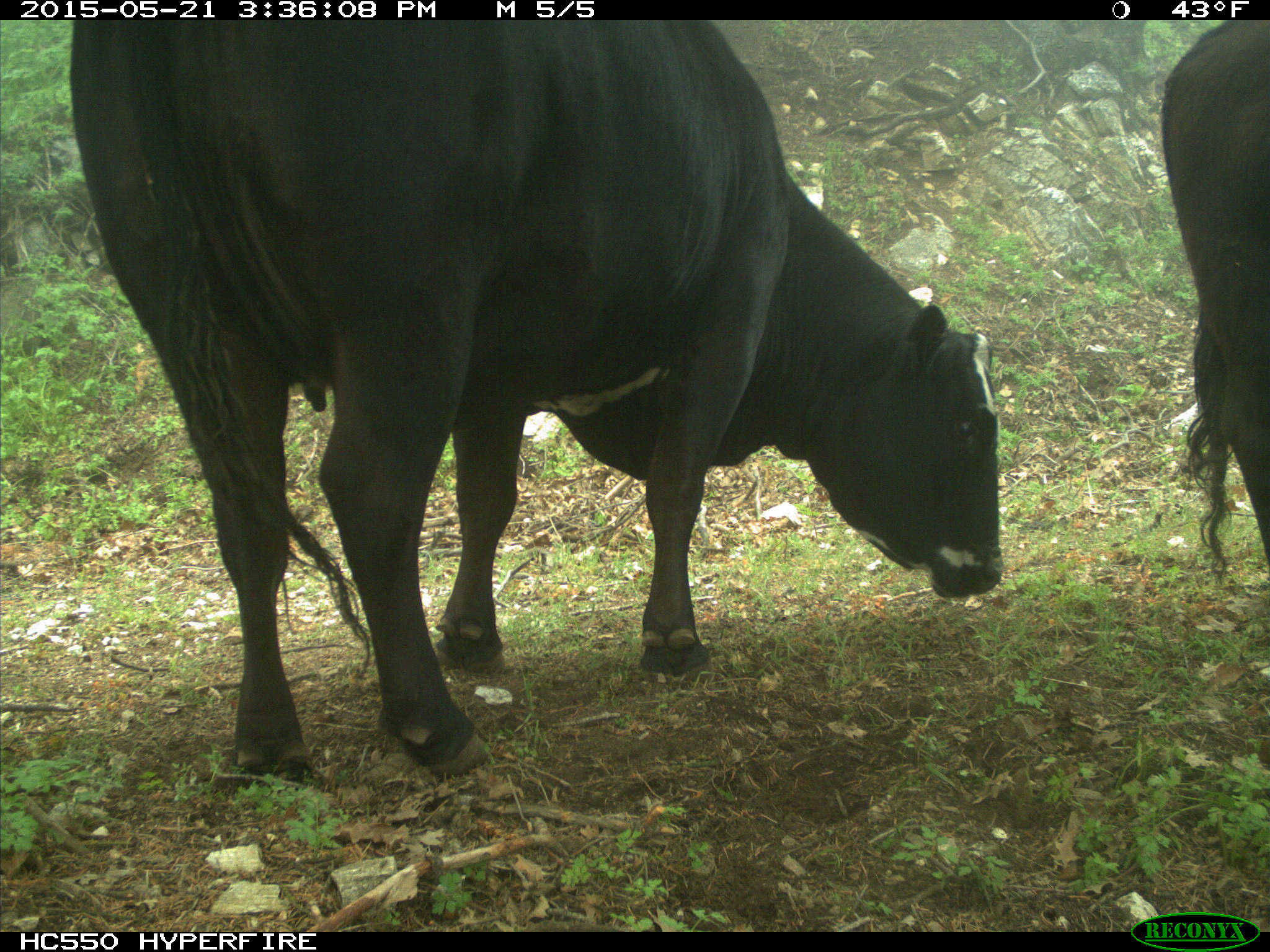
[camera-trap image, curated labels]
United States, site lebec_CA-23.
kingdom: Animalia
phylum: Chordata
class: Mammalia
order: Artiodactyla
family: Bovidae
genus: Bos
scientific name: Bos taurus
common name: domestic cow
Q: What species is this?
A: Bos taurus (domestic cow).